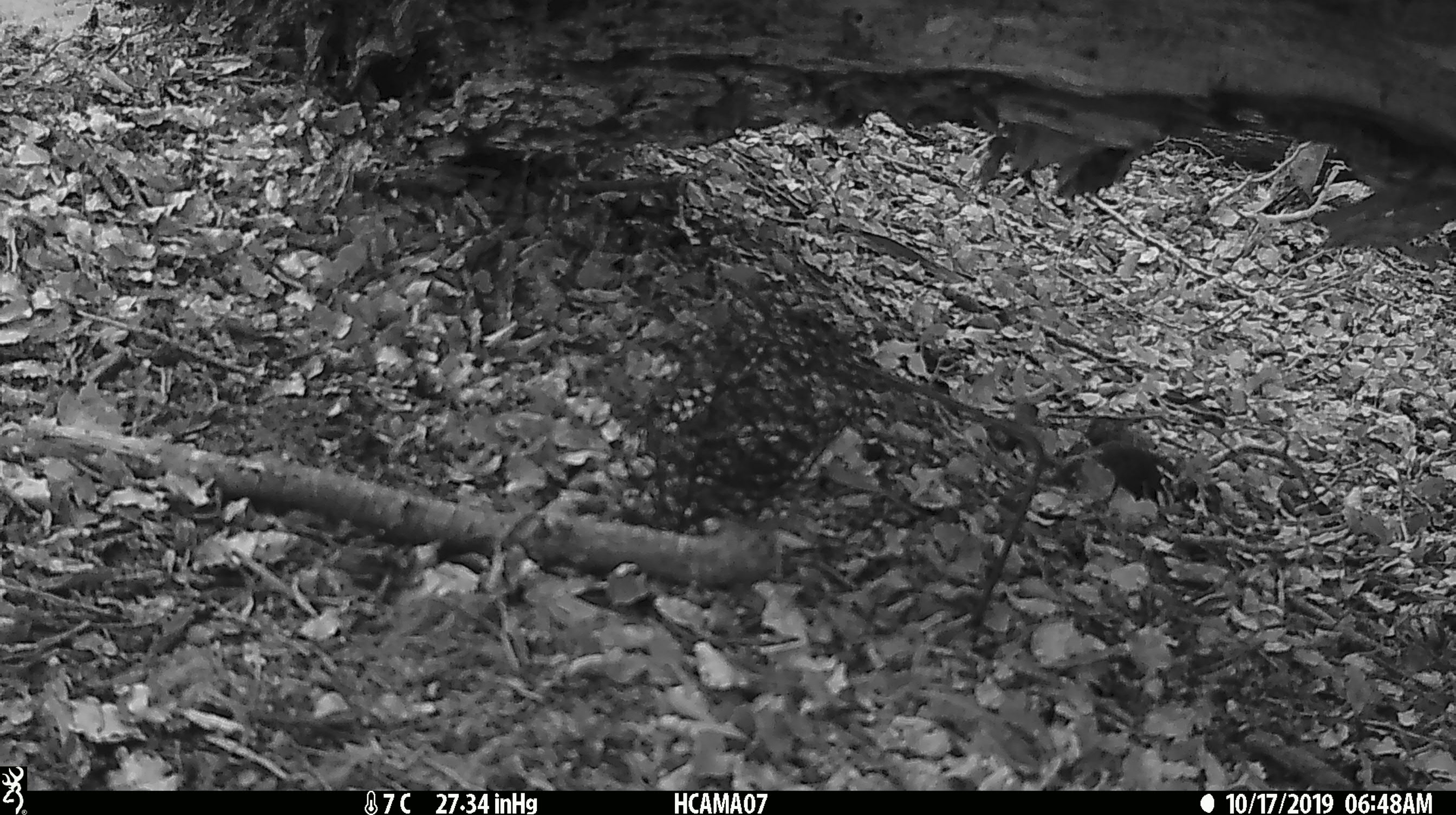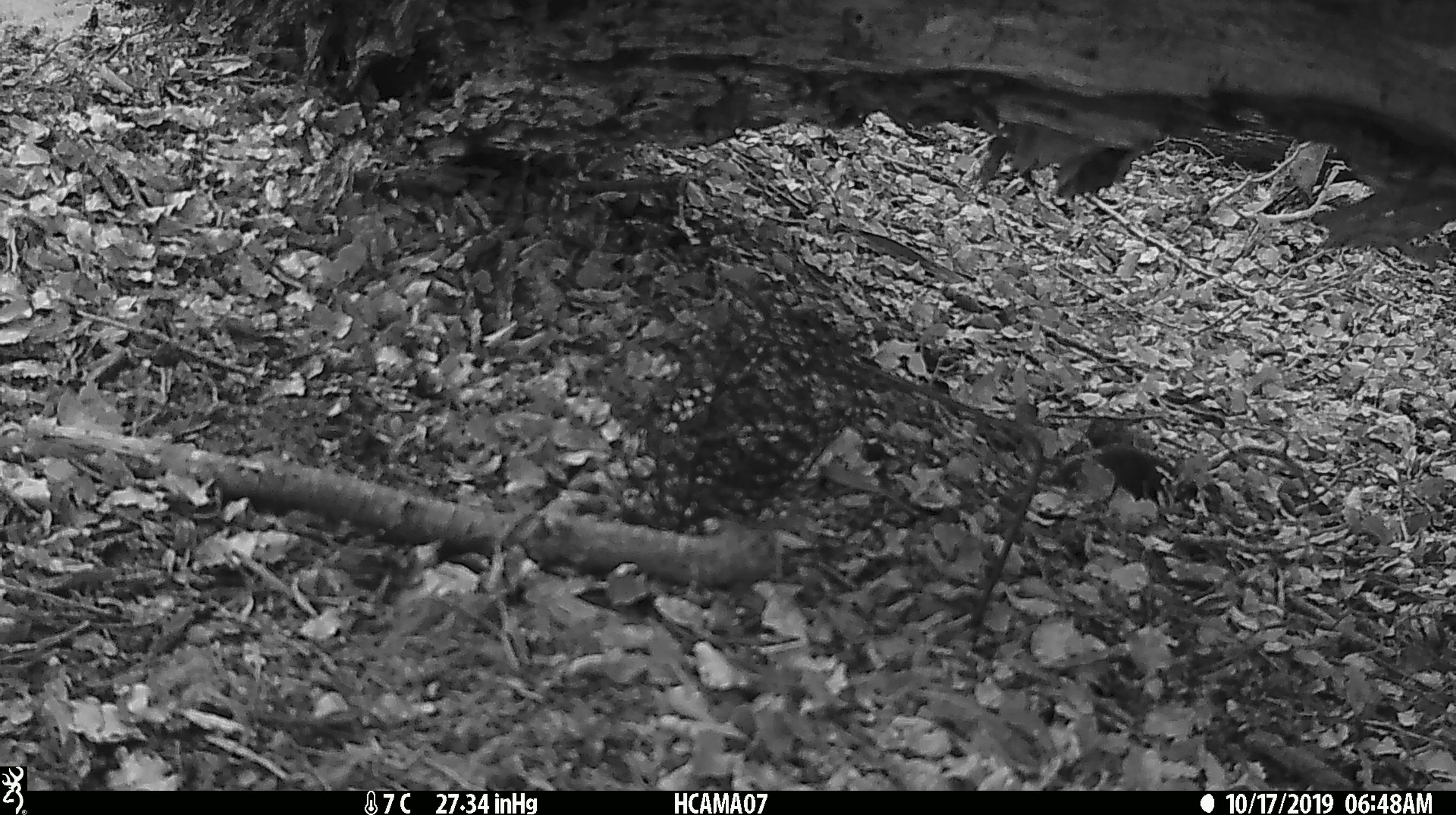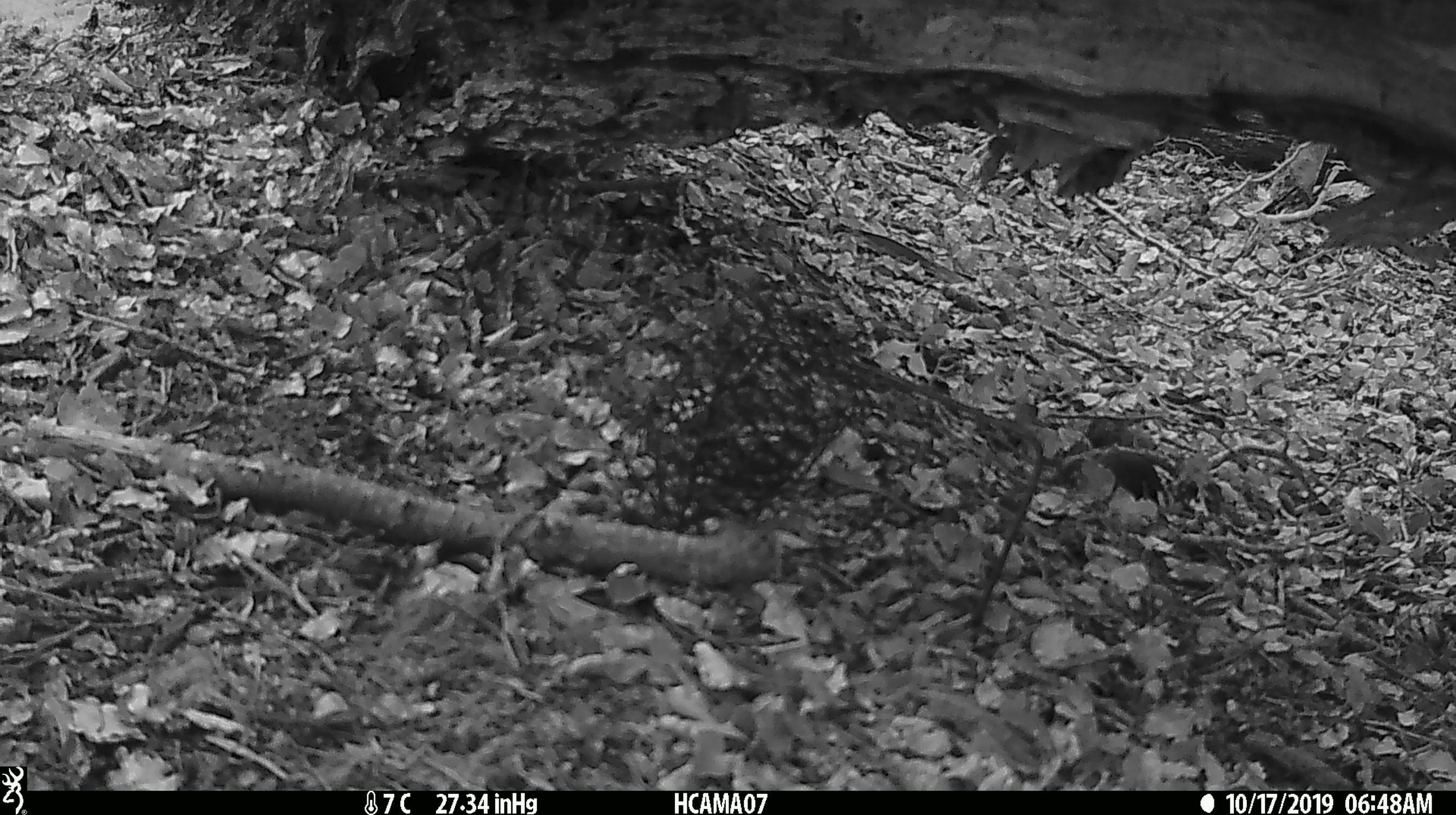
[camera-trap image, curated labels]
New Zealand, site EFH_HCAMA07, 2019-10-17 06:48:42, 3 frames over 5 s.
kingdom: Animalia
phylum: Chordata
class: Mammalia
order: Rodentia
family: Muridae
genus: Mus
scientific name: Mus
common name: mouse